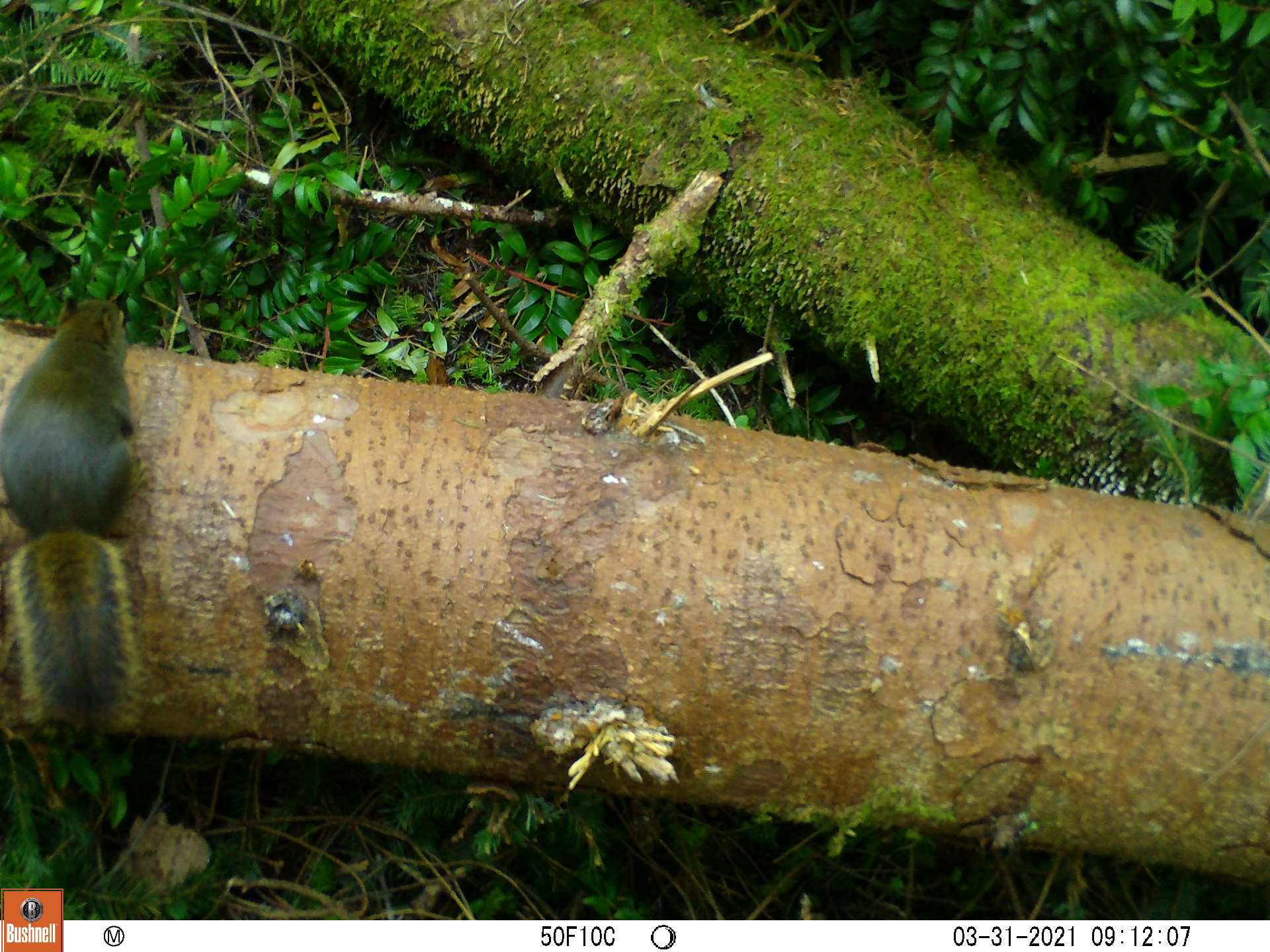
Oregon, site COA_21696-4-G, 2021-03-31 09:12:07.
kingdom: Animalia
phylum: Chordata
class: Mammalia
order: Rodentia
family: Sciuridae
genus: Tamiasciurus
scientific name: Tamiasciurus douglasii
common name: douglas squirrel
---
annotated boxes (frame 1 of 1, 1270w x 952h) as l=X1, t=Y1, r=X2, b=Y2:
douglas squirrel: l=0, t=274, r=162, b=763